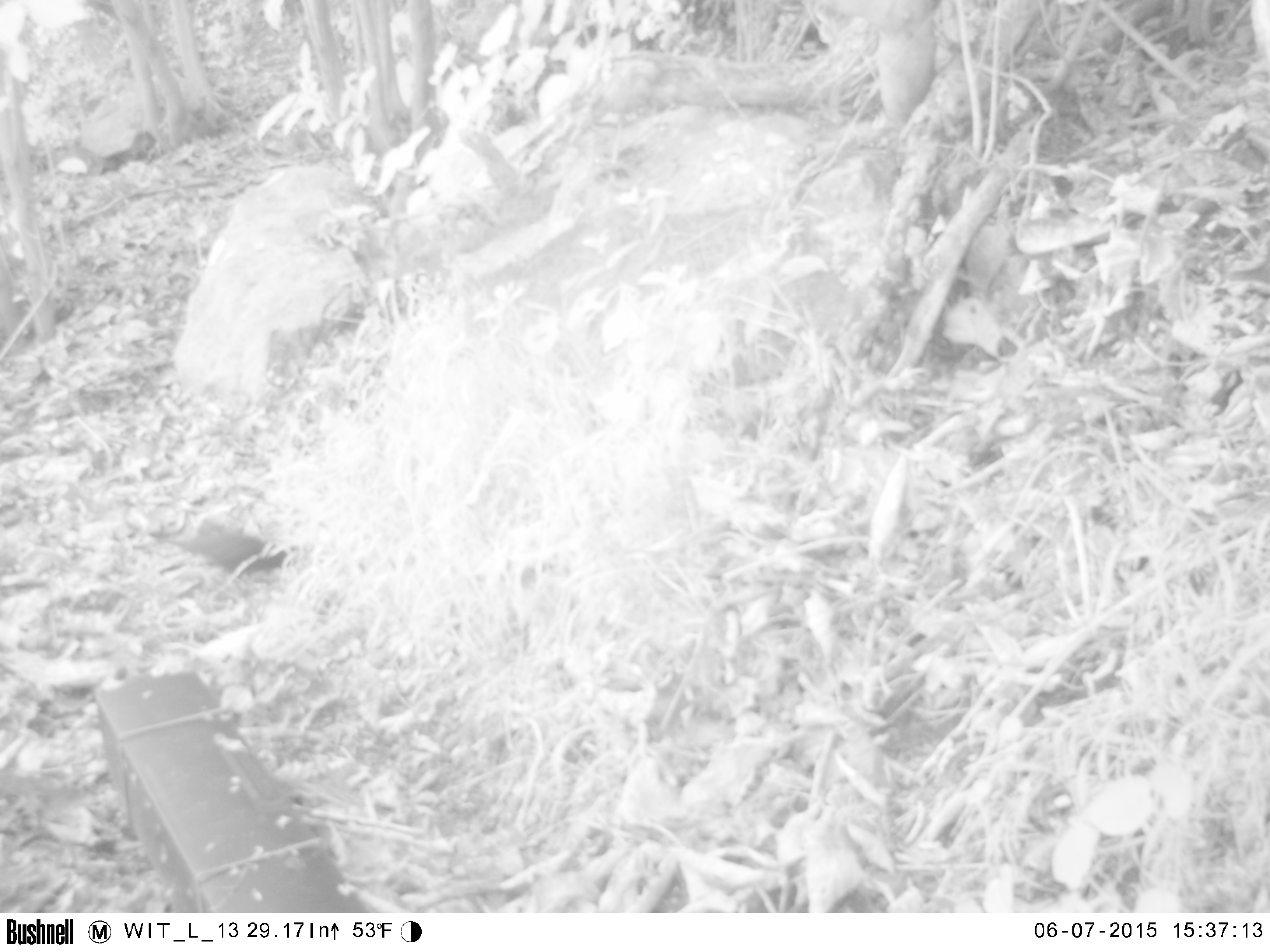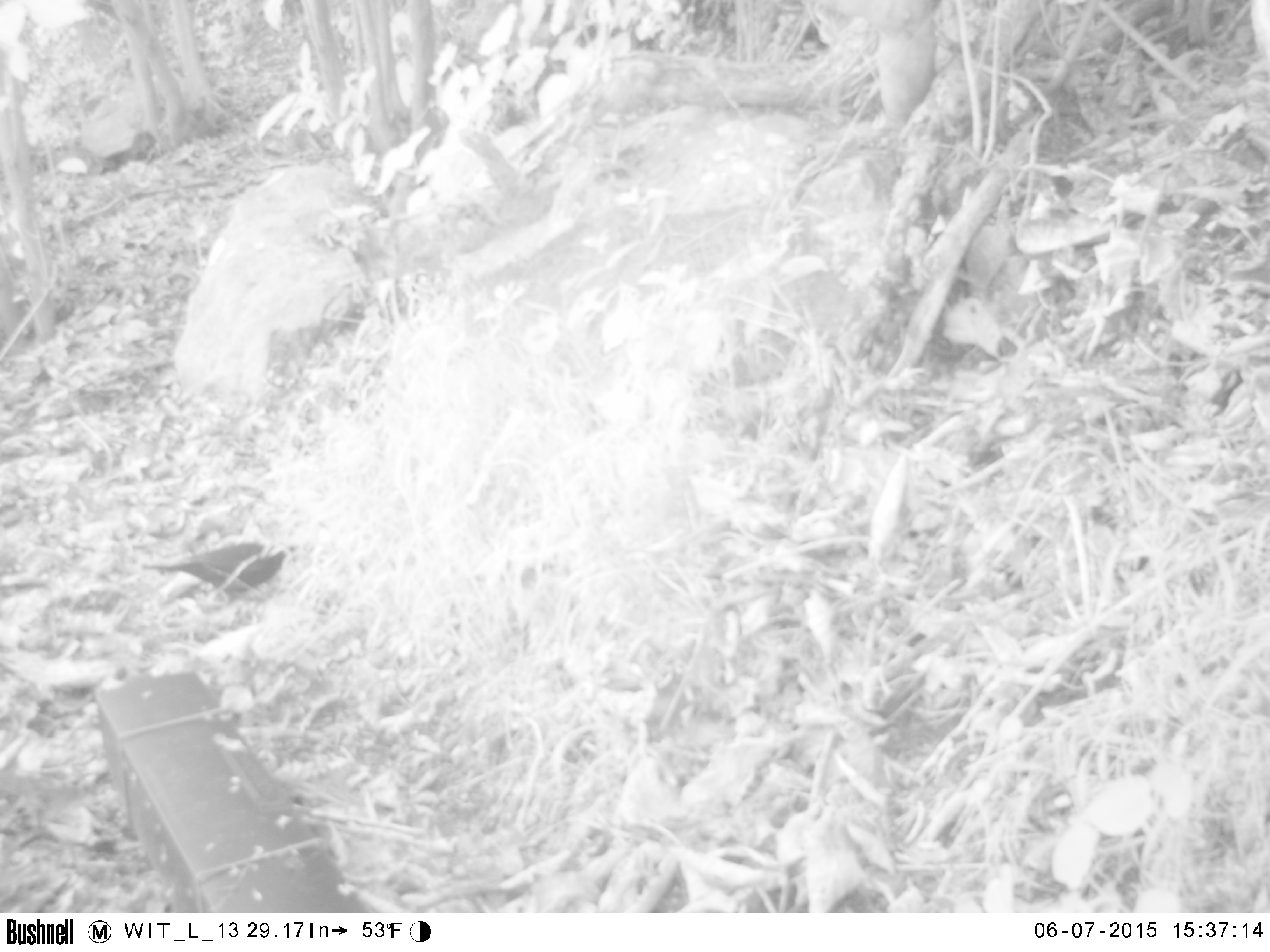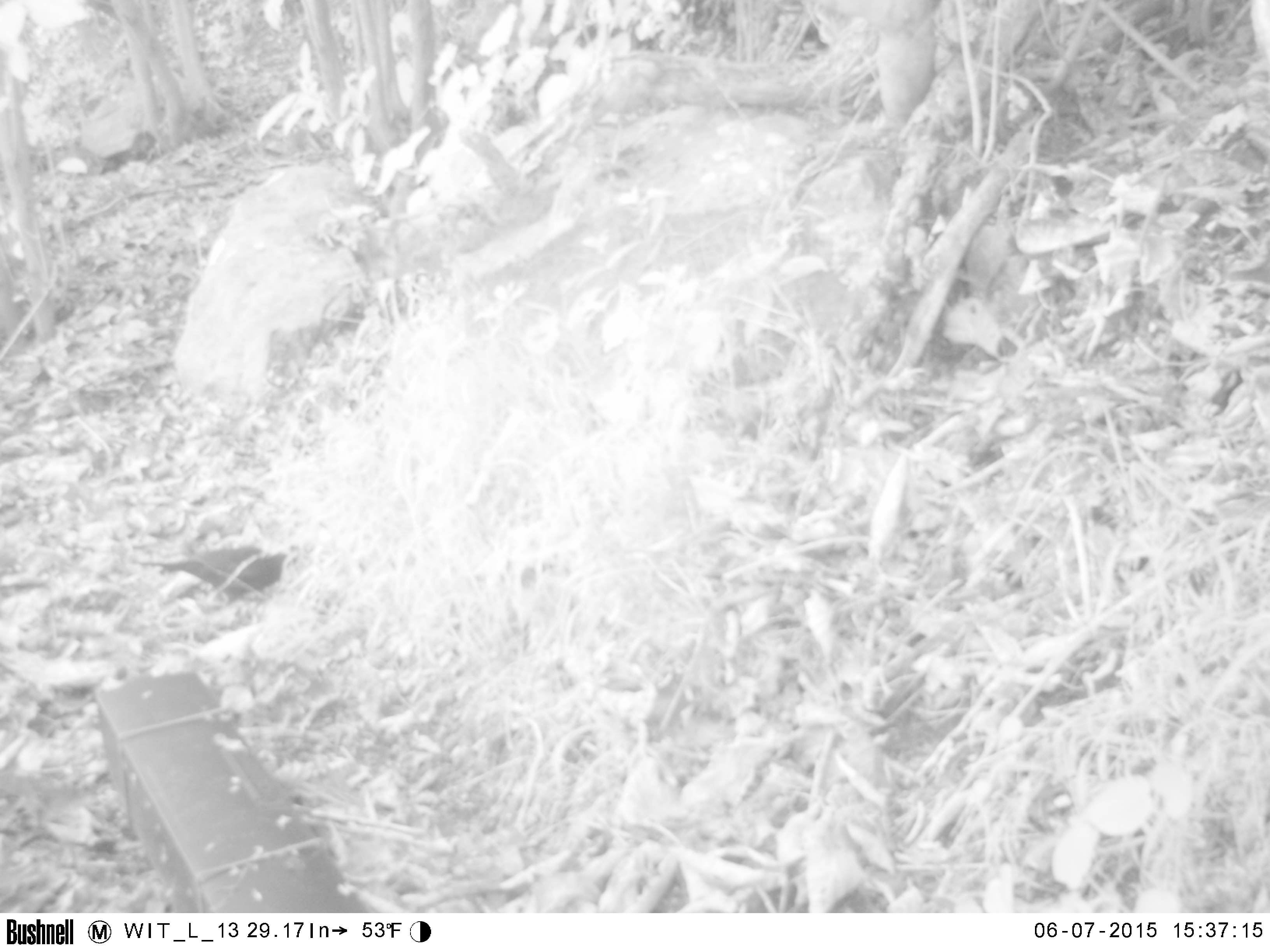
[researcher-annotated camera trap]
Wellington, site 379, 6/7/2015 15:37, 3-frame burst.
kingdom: Animalia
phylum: Chordata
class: Aves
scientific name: Aves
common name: bird